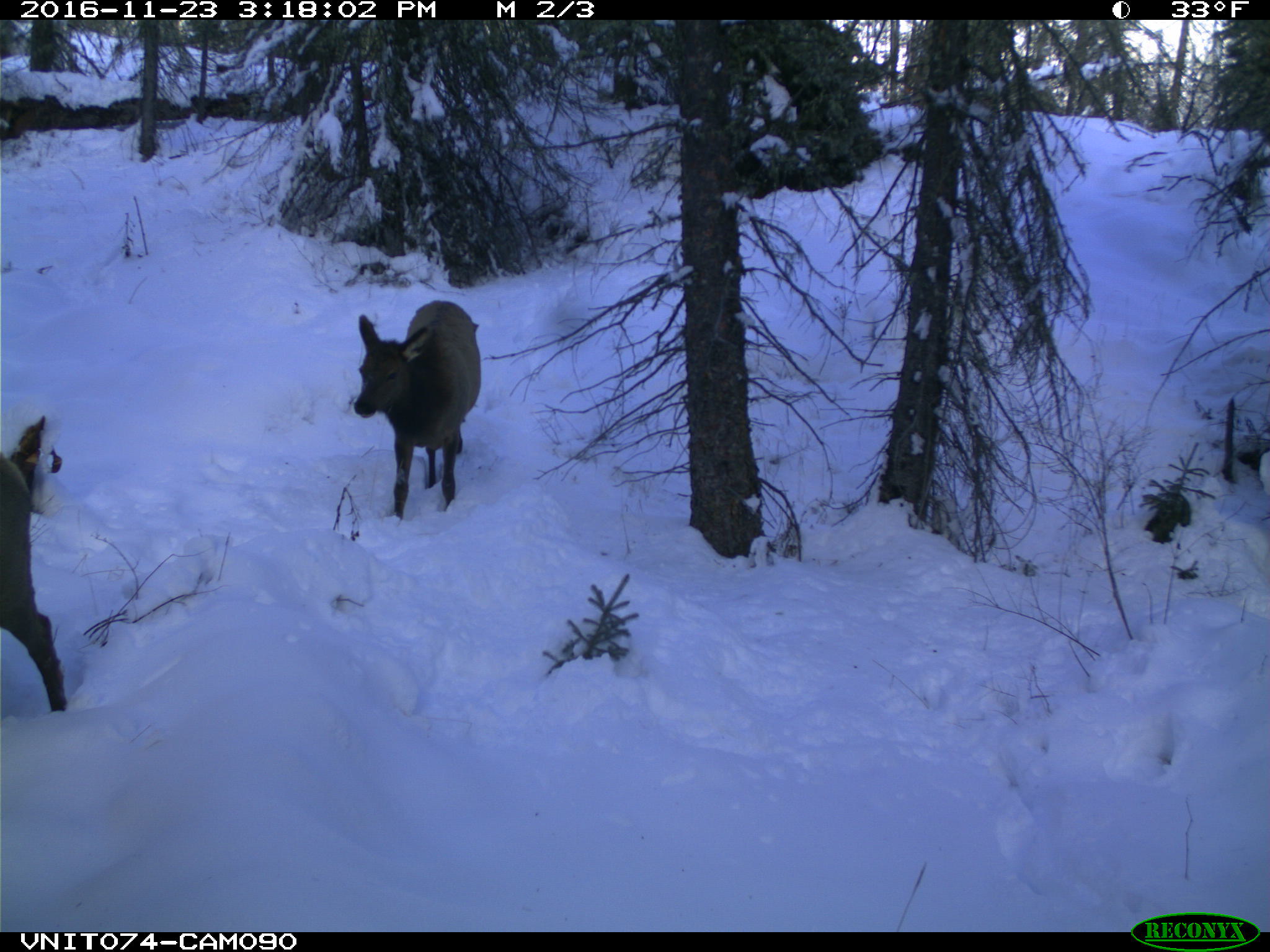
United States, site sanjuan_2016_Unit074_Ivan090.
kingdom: Animalia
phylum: Chordata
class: Mammalia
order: Artiodactyla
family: Cervidae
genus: Cervus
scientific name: Cervus elaphus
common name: red deer